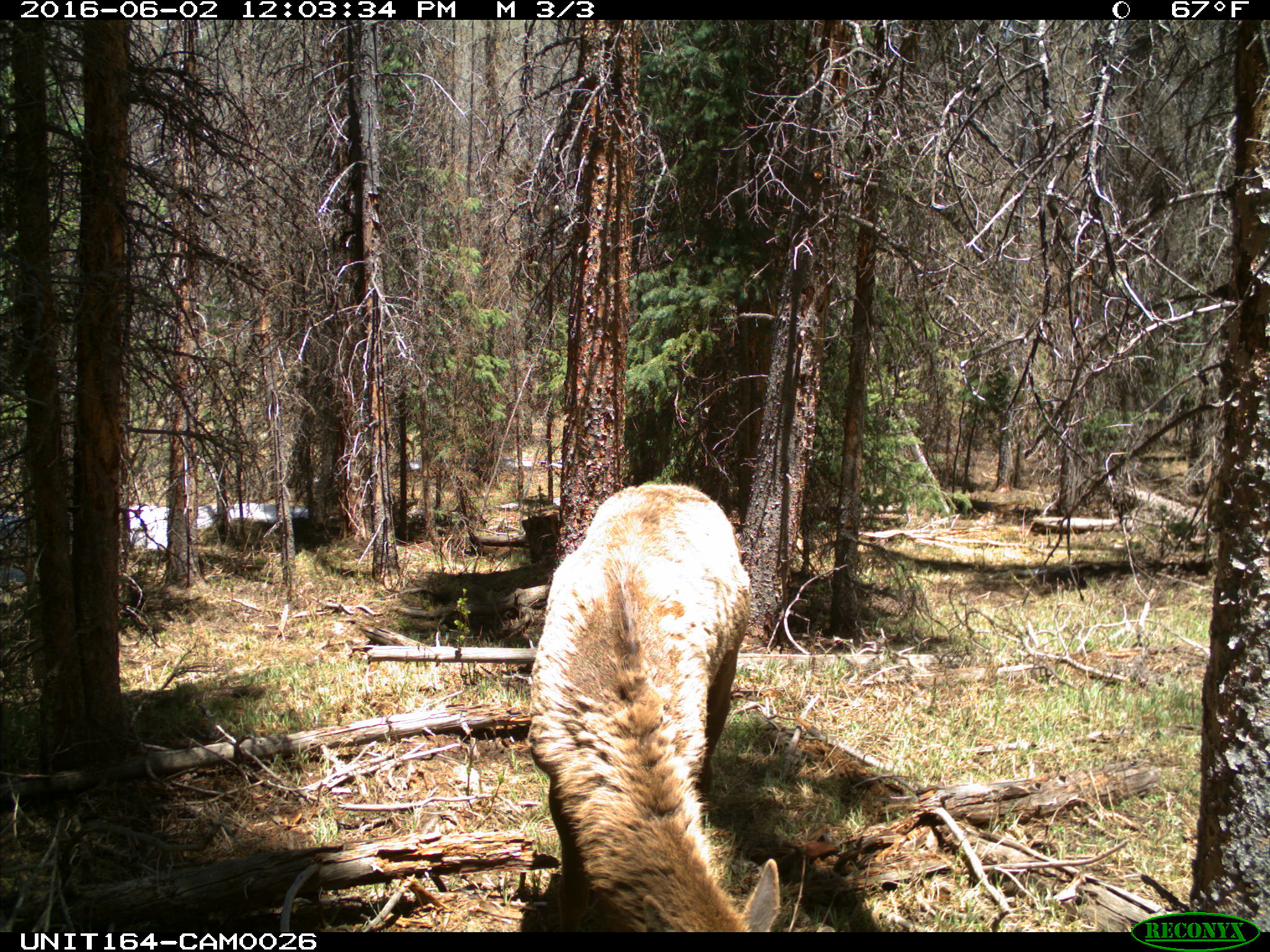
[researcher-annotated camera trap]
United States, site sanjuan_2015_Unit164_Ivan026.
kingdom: Animalia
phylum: Chordata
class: Mammalia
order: Artiodactyla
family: Cervidae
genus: Cervus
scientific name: Cervus elaphus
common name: red deer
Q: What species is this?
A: Cervus elaphus (red deer).